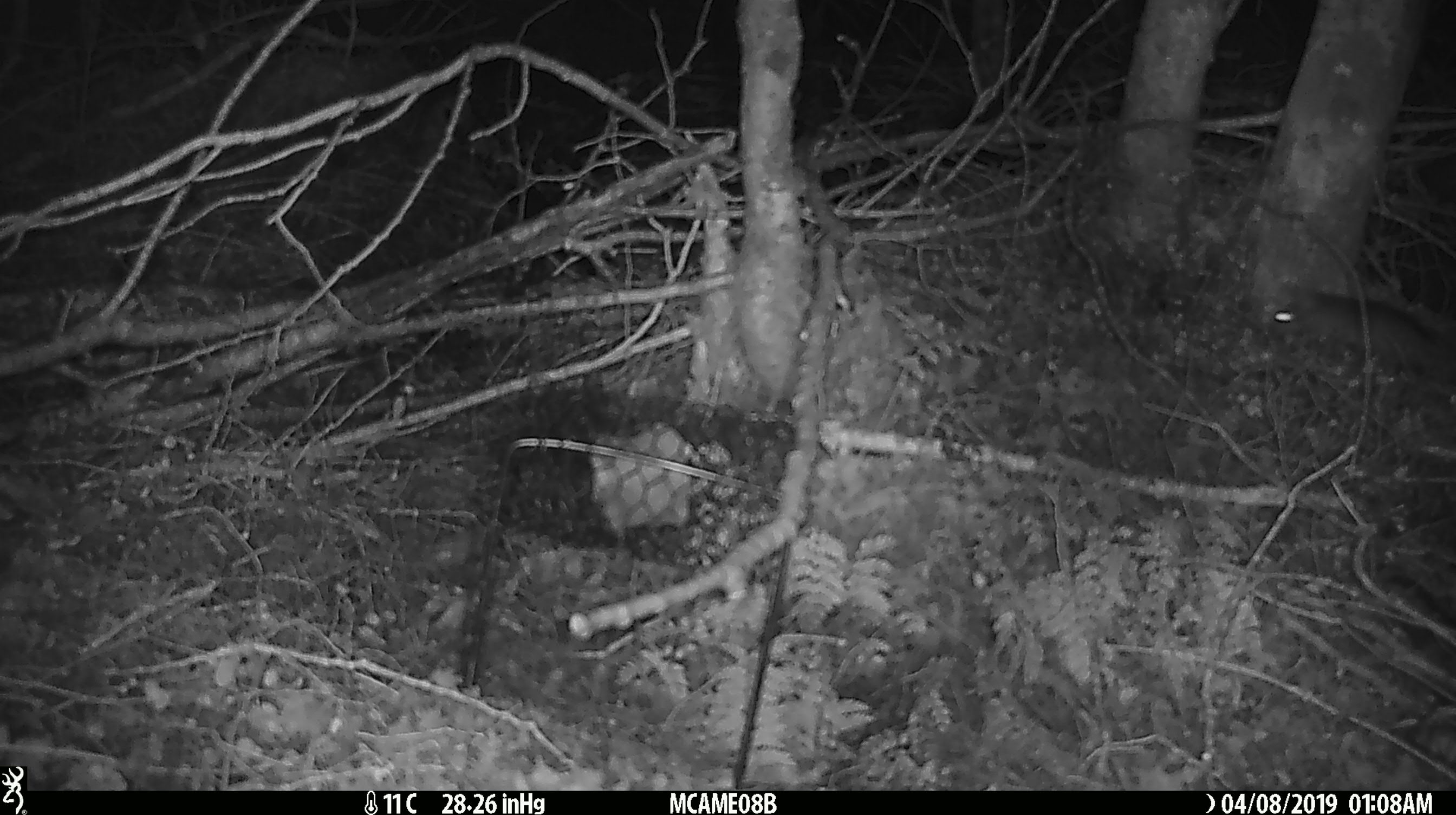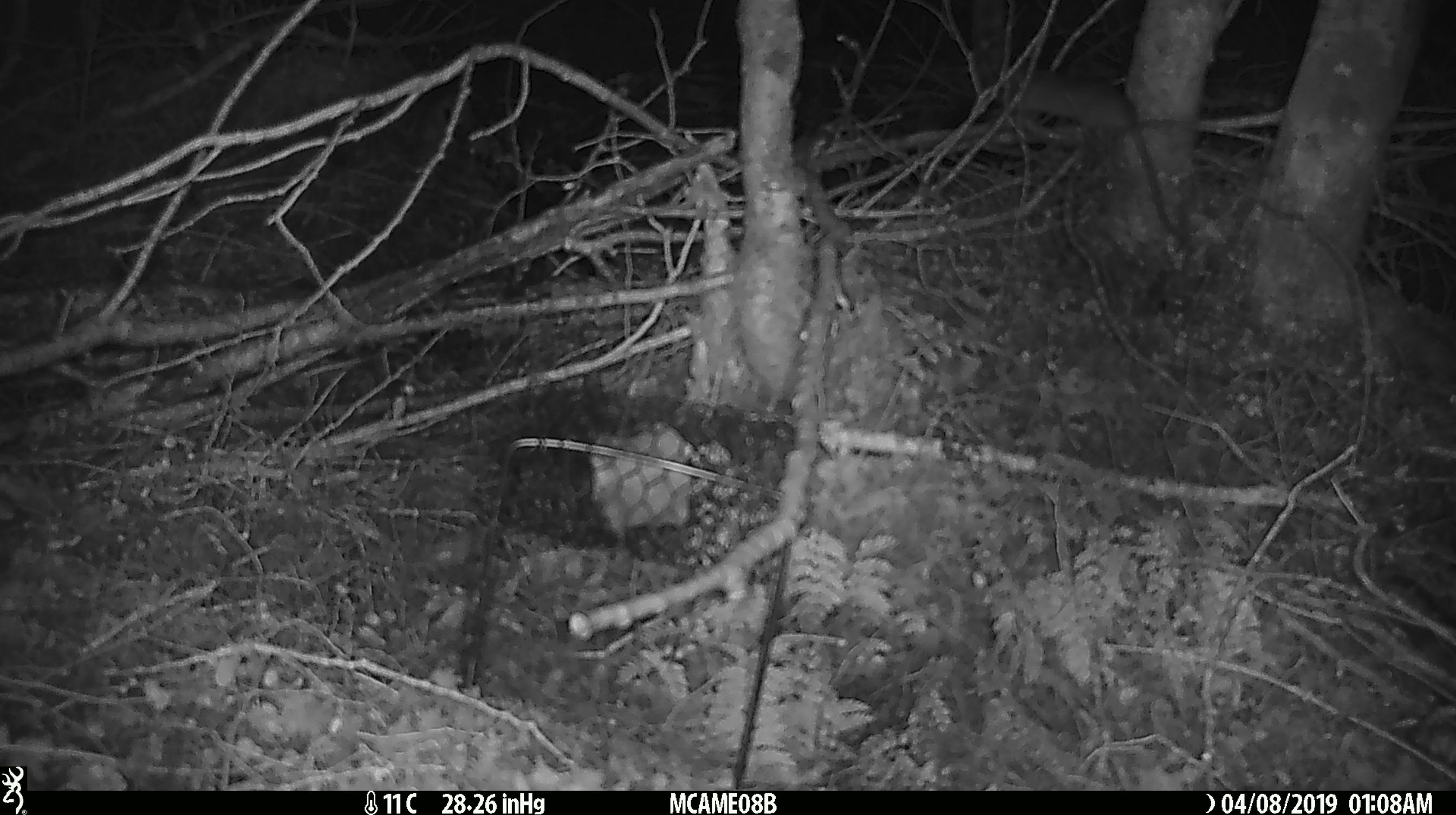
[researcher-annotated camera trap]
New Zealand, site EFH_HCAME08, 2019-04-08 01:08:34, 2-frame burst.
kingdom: Animalia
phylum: Chordata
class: Mammalia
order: Rodentia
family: Muridae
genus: Rattus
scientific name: Rattus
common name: rat